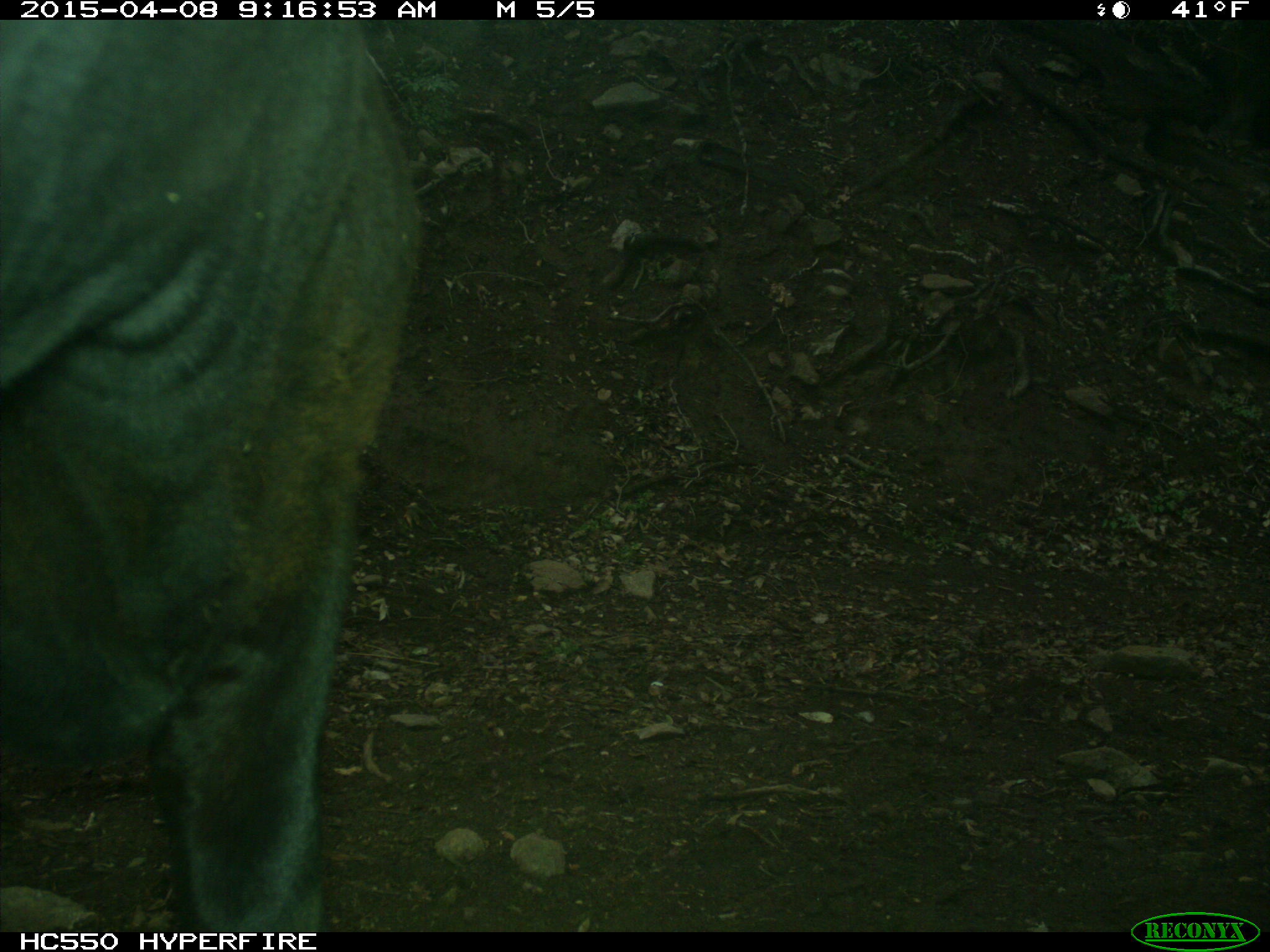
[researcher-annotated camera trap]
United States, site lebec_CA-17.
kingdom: Animalia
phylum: Chordata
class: Mammalia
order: Artiodactyla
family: Bovidae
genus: Bos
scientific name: Bos taurus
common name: domestic cow